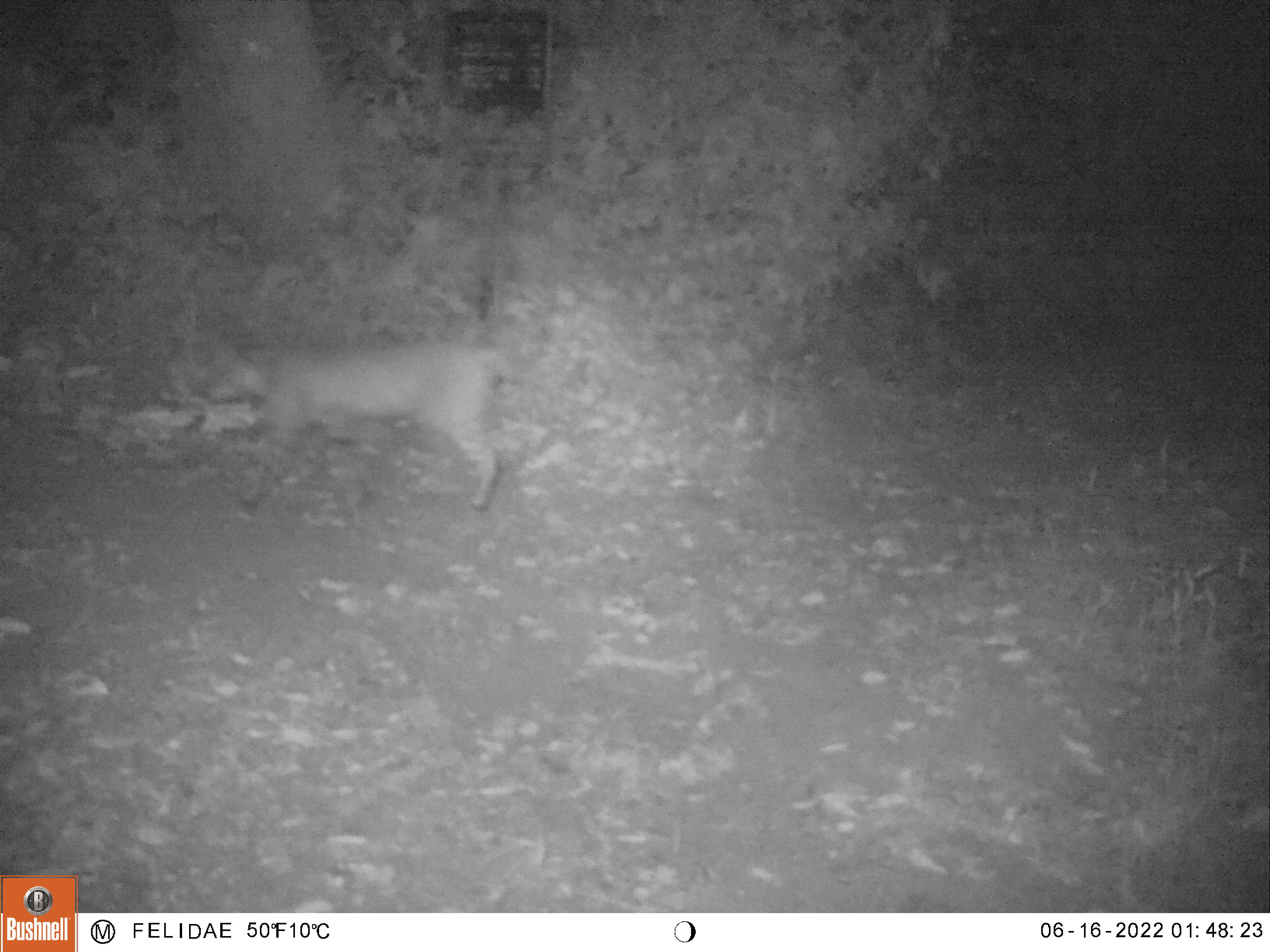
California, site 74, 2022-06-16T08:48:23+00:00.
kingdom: Animalia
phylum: Chordata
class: Mammalia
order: Carnivora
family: Felidae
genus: Lynx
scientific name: Lynx rufus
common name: bobcat